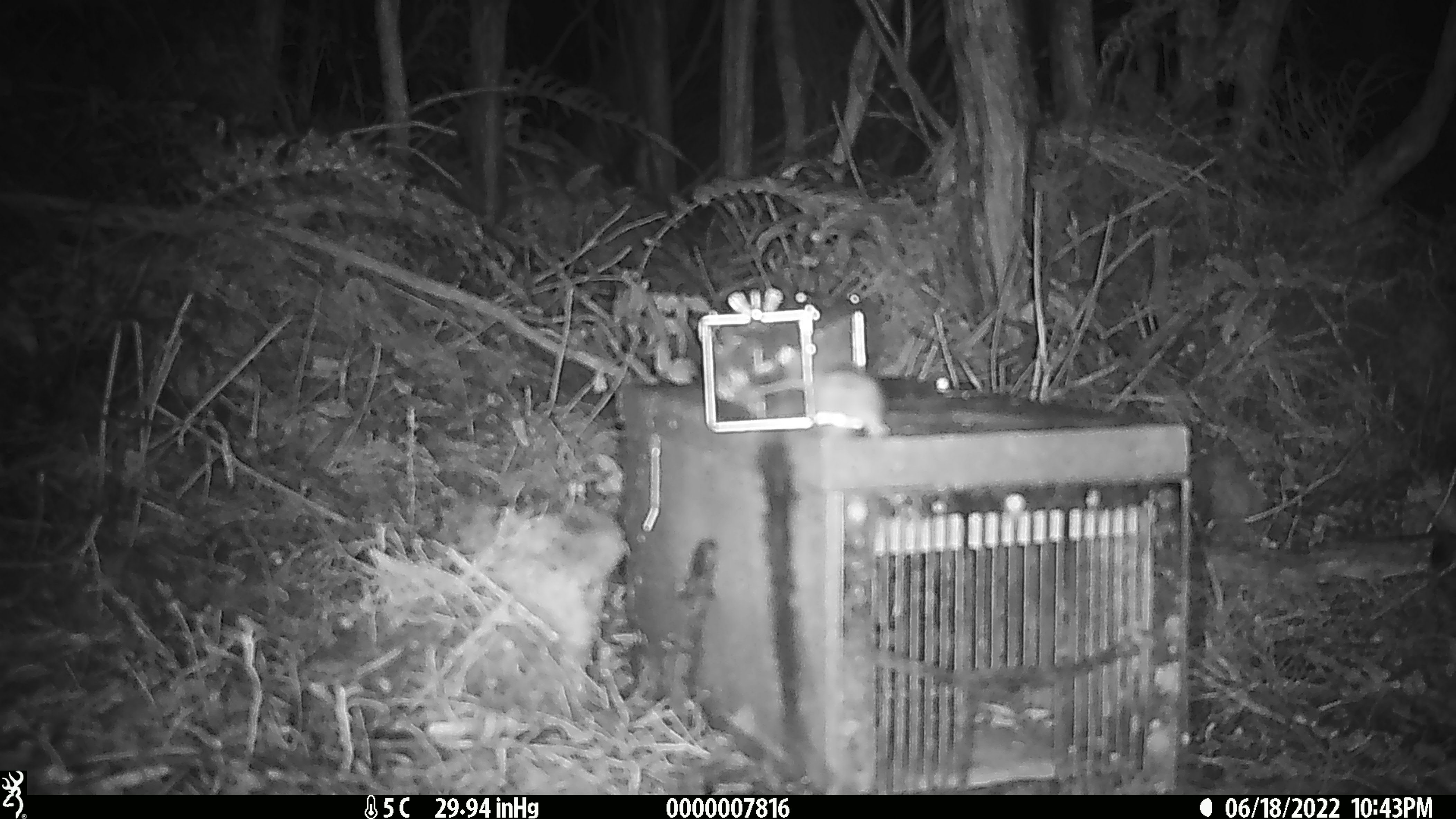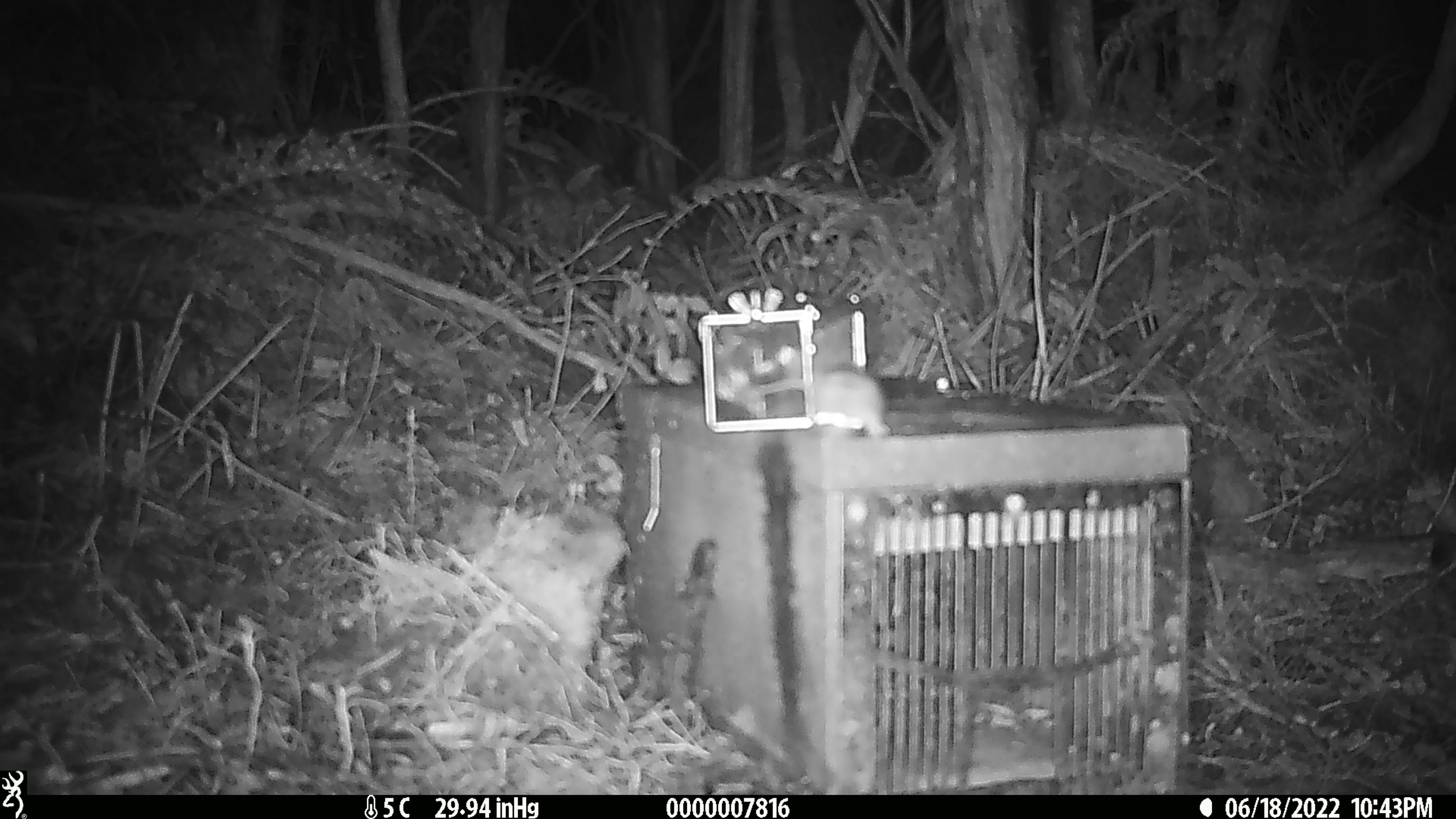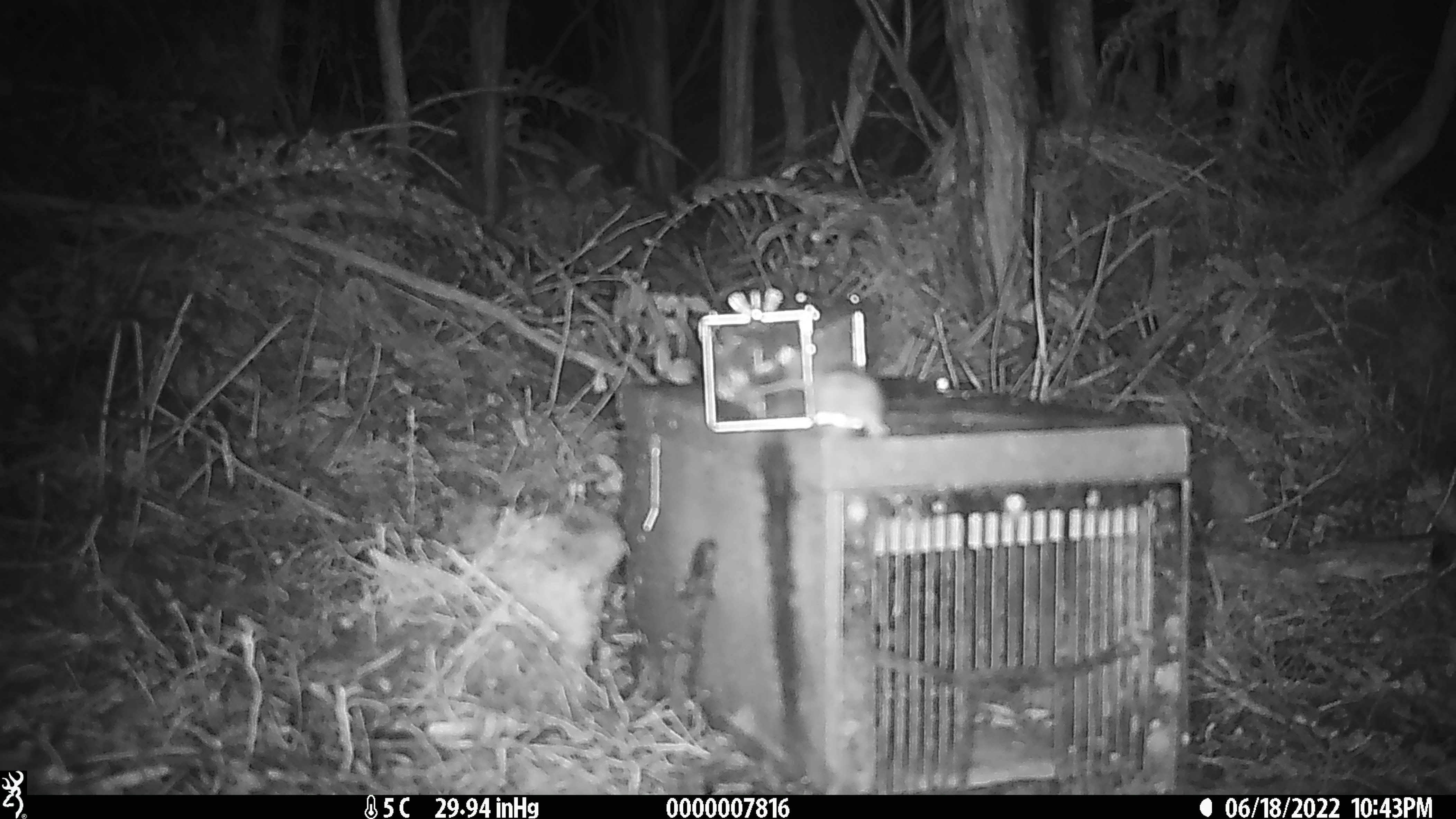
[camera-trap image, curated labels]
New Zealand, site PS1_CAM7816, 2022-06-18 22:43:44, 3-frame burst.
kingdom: Animalia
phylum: Chordata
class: Mammalia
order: Rodentia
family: Muridae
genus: Mus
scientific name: Mus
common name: mouse